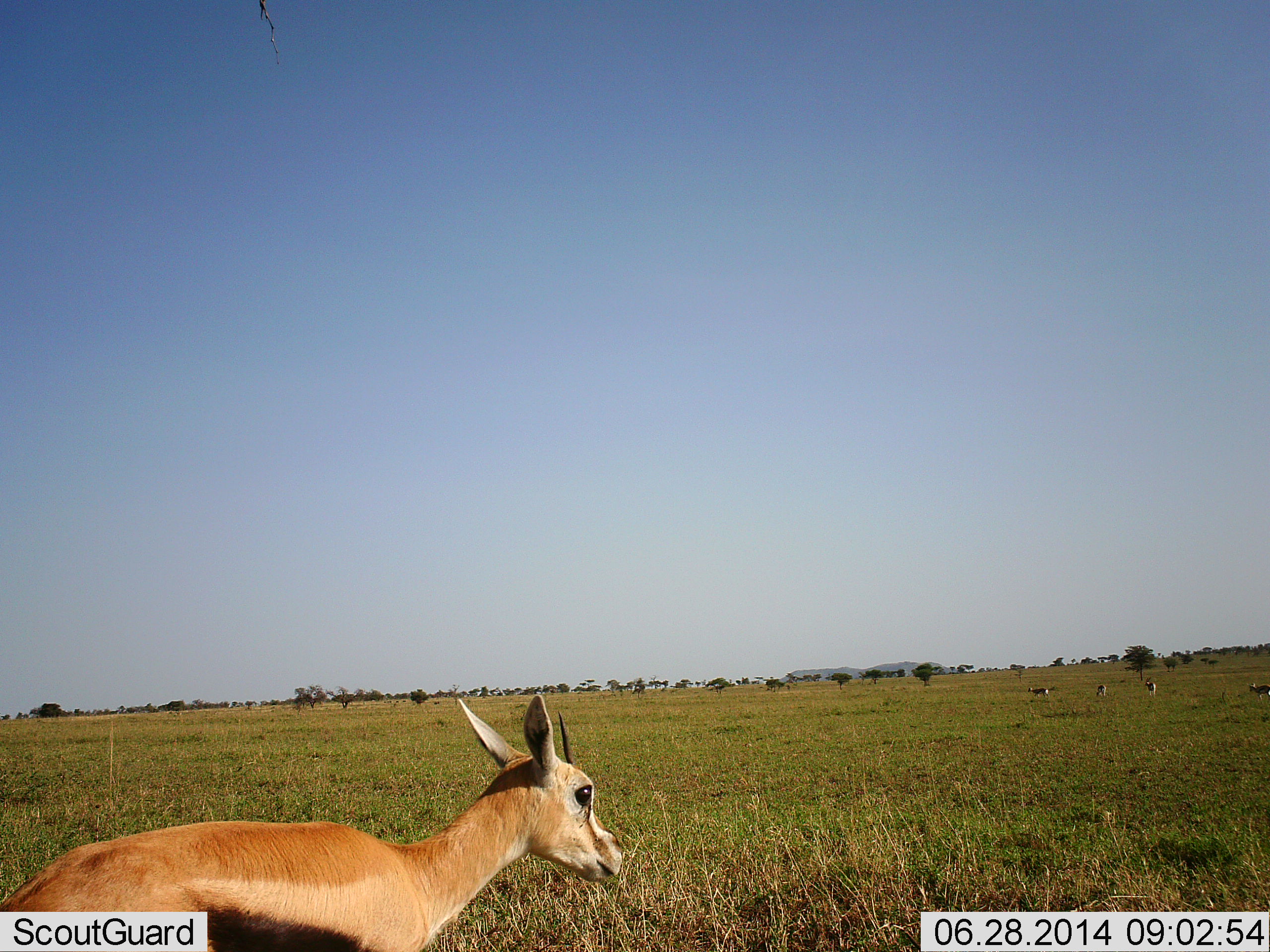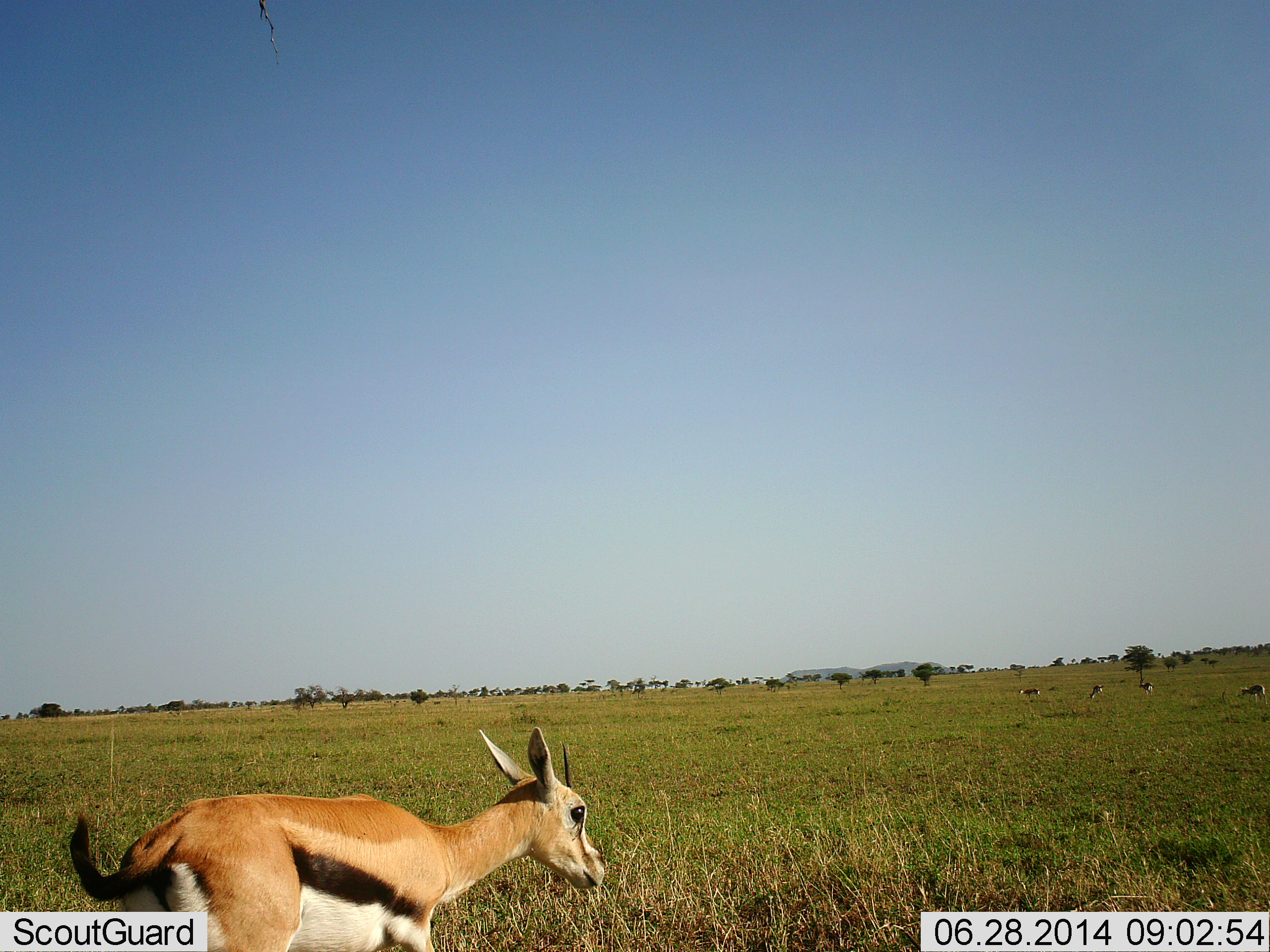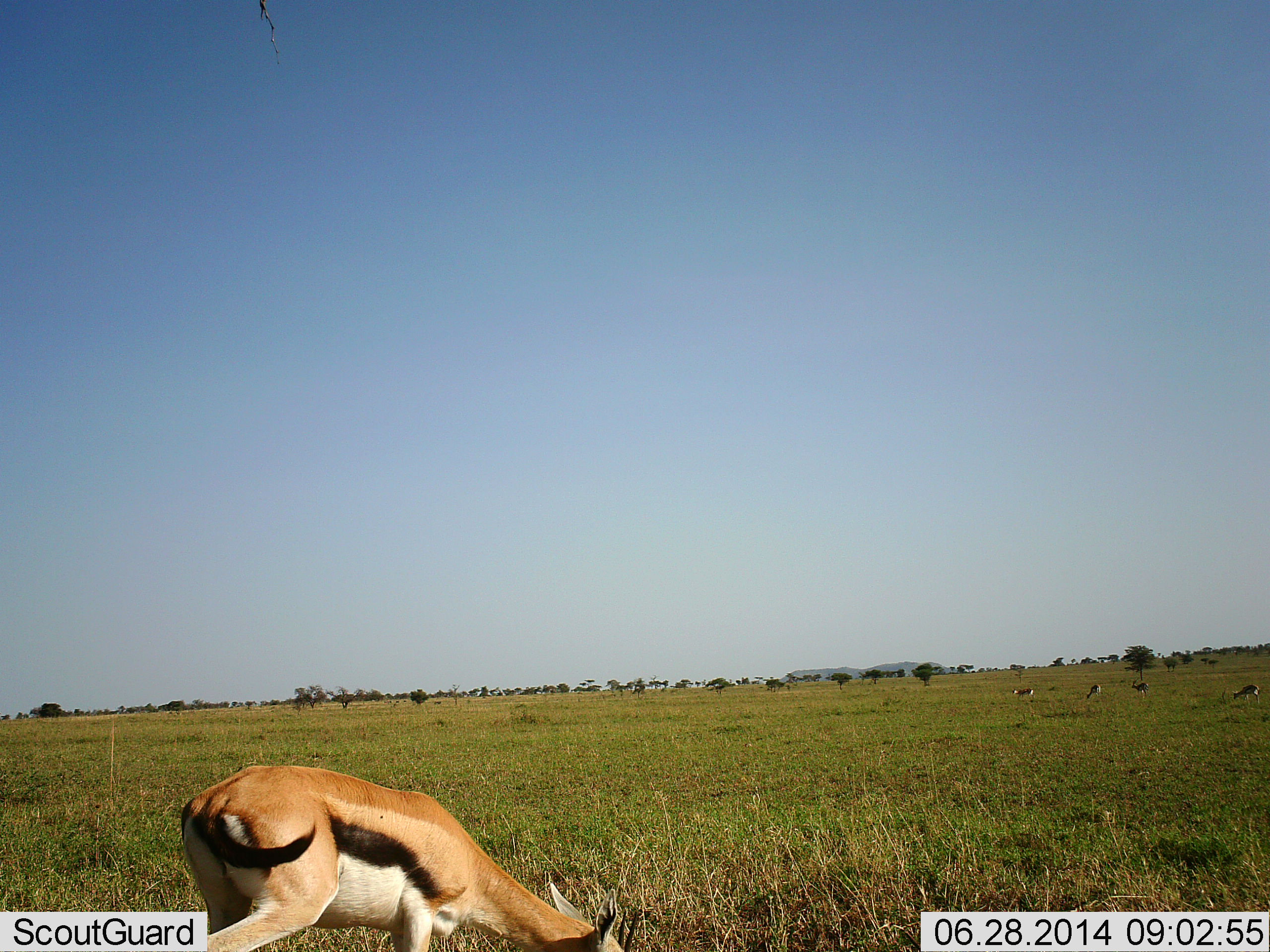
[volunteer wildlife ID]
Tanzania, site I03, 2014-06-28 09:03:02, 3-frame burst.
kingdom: Animalia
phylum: Chordata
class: Mammalia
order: Artiodactyla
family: Bovidae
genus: Eudorcas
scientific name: Eudorcas thomsonii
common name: thomson's gazelle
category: gazellethomsons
Gazellethomsons (thomson's gazelle) (Eudorcas thomsonii), count 5. Behavior (volunteer vote fractions): standing 20%, resting 0%, moving 60%, interacting 0%. Young present (vote fraction): 20%. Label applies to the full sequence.